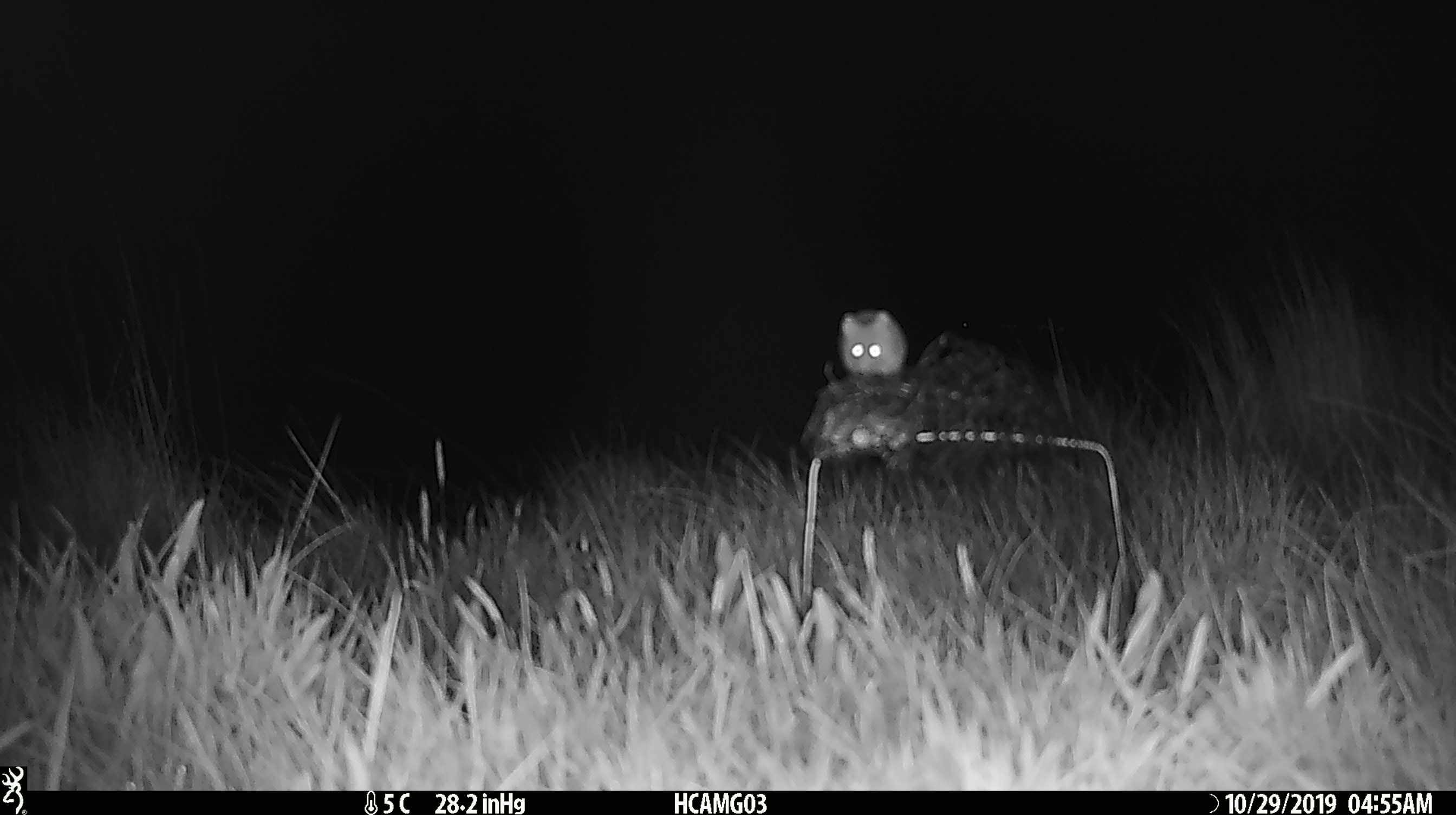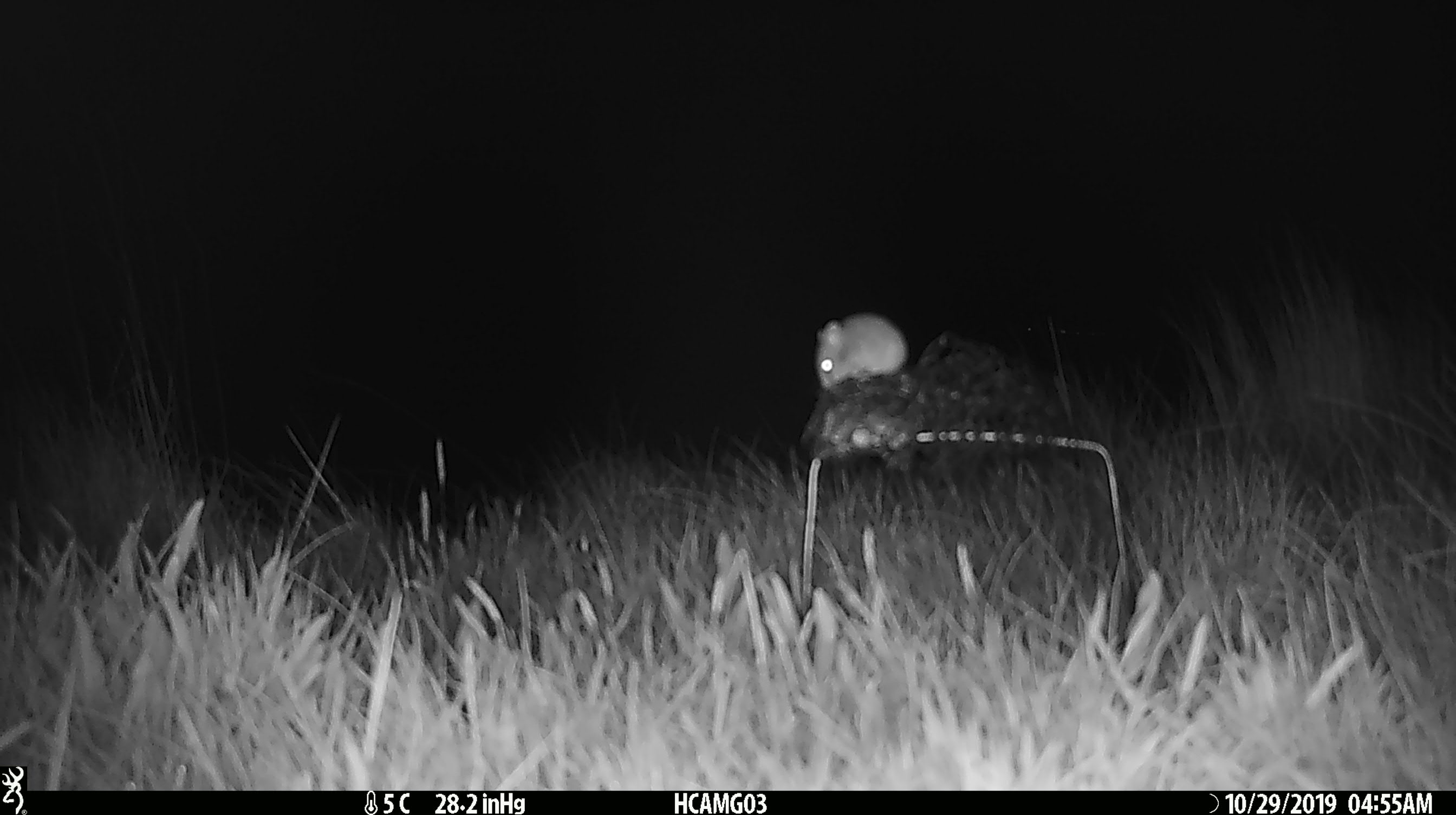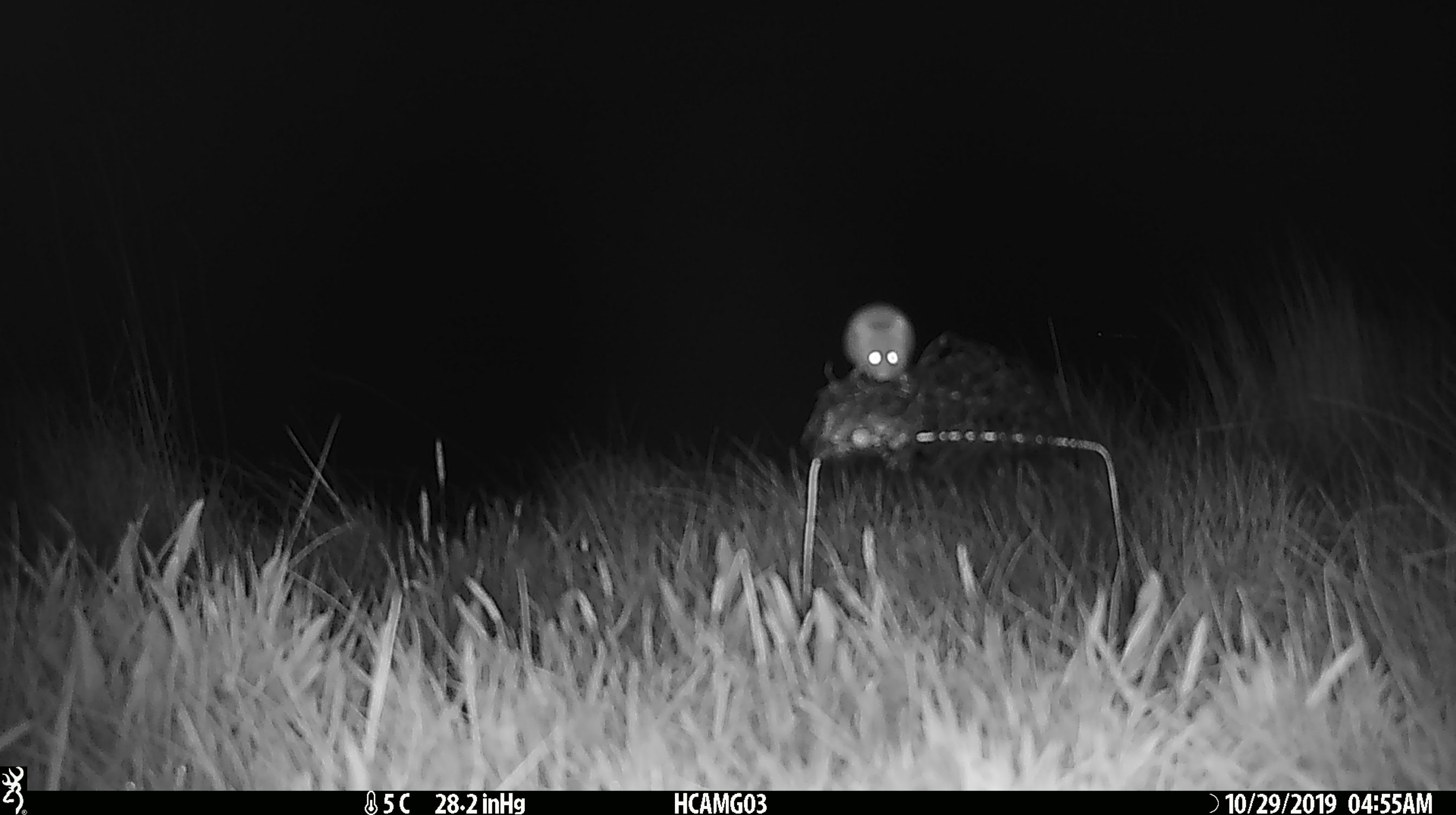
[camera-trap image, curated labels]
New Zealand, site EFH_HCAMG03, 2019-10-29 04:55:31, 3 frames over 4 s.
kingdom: Animalia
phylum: Chordata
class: Mammalia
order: Rodentia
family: Muridae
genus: Mus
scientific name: Mus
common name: mouse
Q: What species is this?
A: Mouse (Mus).